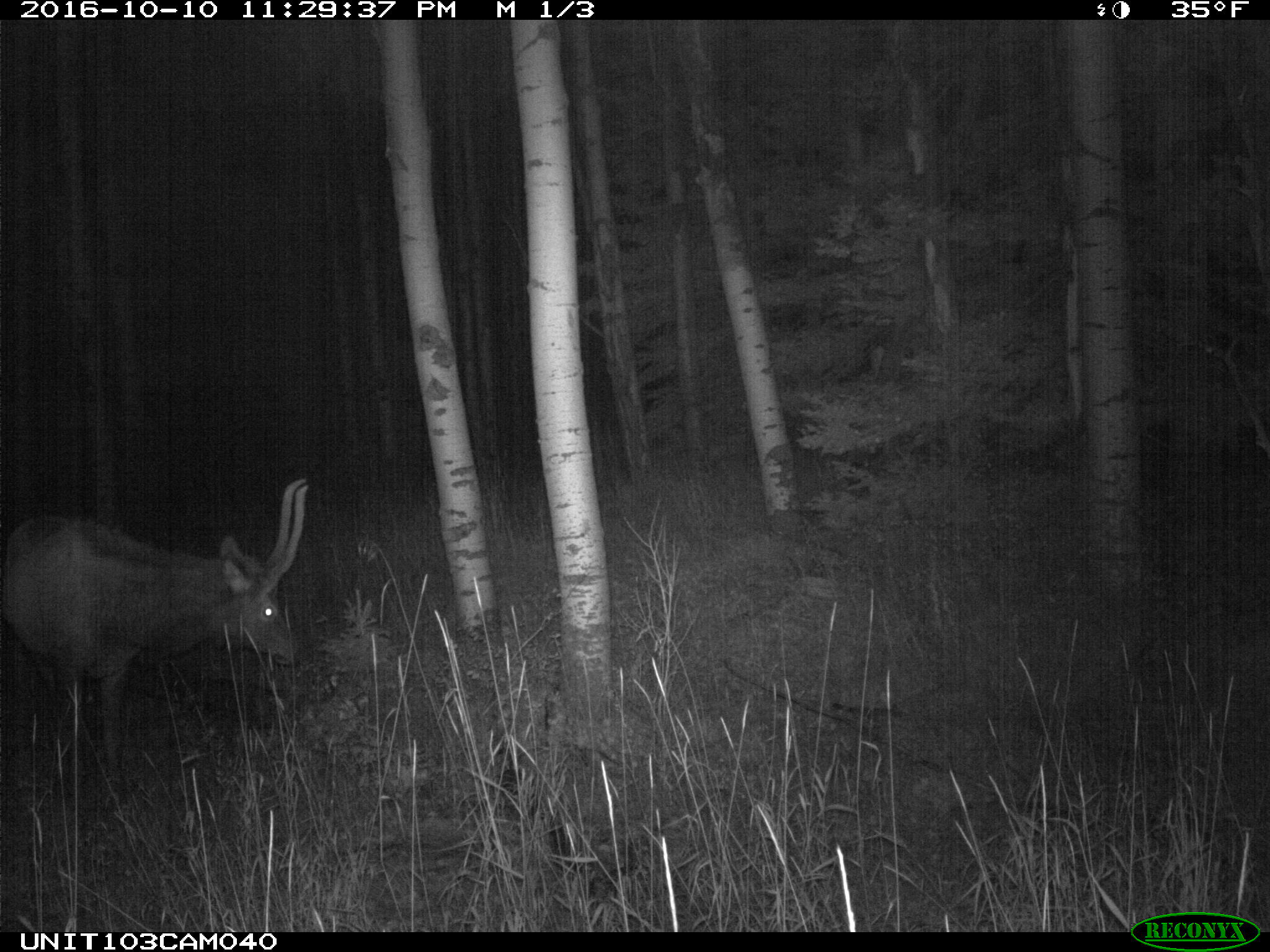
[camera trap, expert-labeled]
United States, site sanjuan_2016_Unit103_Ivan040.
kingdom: Animalia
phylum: Chordata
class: Mammalia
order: Artiodactyla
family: Cervidae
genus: Cervus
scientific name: Cervus elaphus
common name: red deer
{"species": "Cervus elaphus (red deer)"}